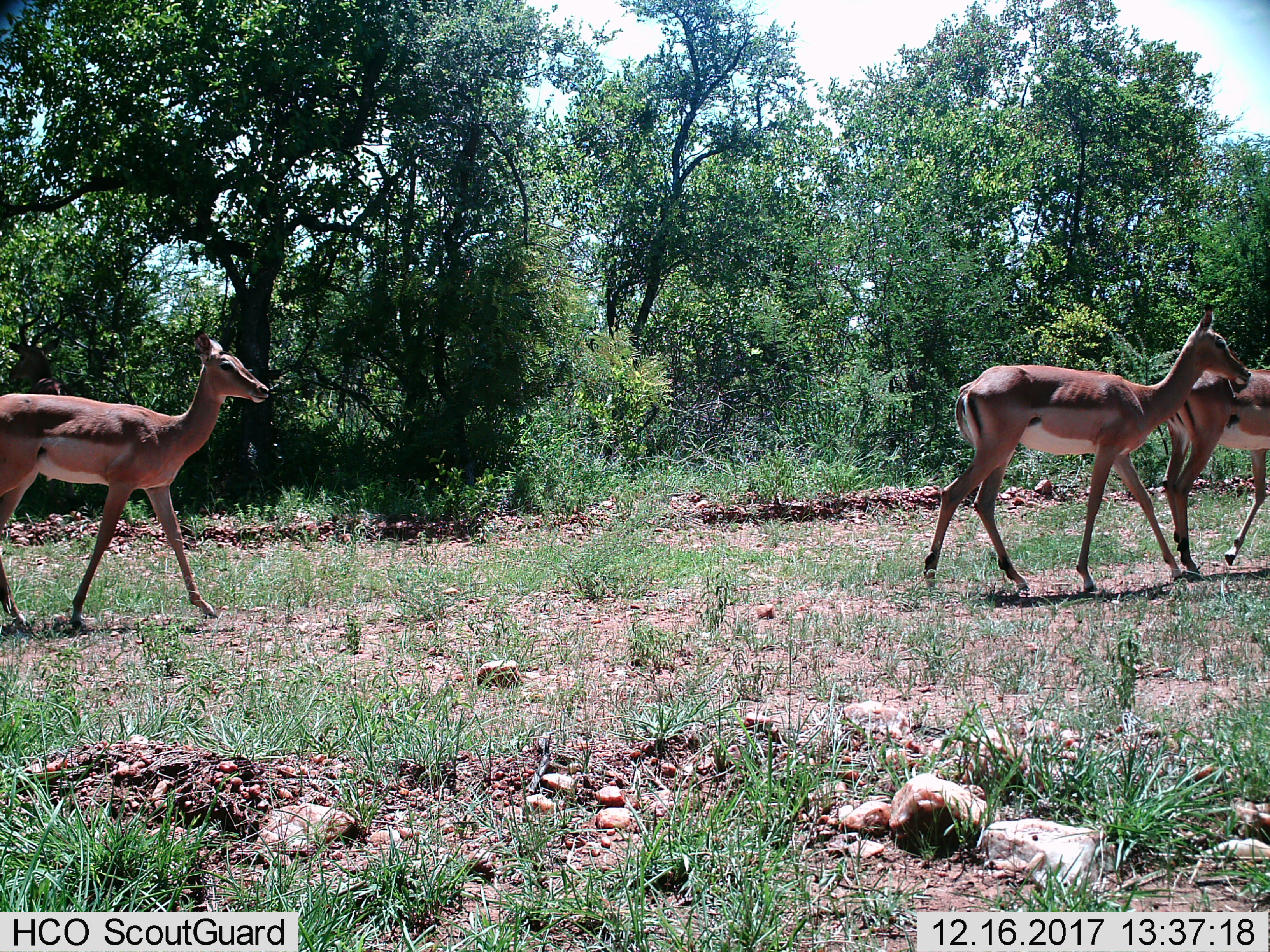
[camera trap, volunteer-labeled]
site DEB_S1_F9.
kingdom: Animalia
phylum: Chordata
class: Mammalia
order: Artiodactyla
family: Bovidae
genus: Aepyceros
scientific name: Aepyceros melampus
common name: impala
Impala (Aepyceros melampus), count 3. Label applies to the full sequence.